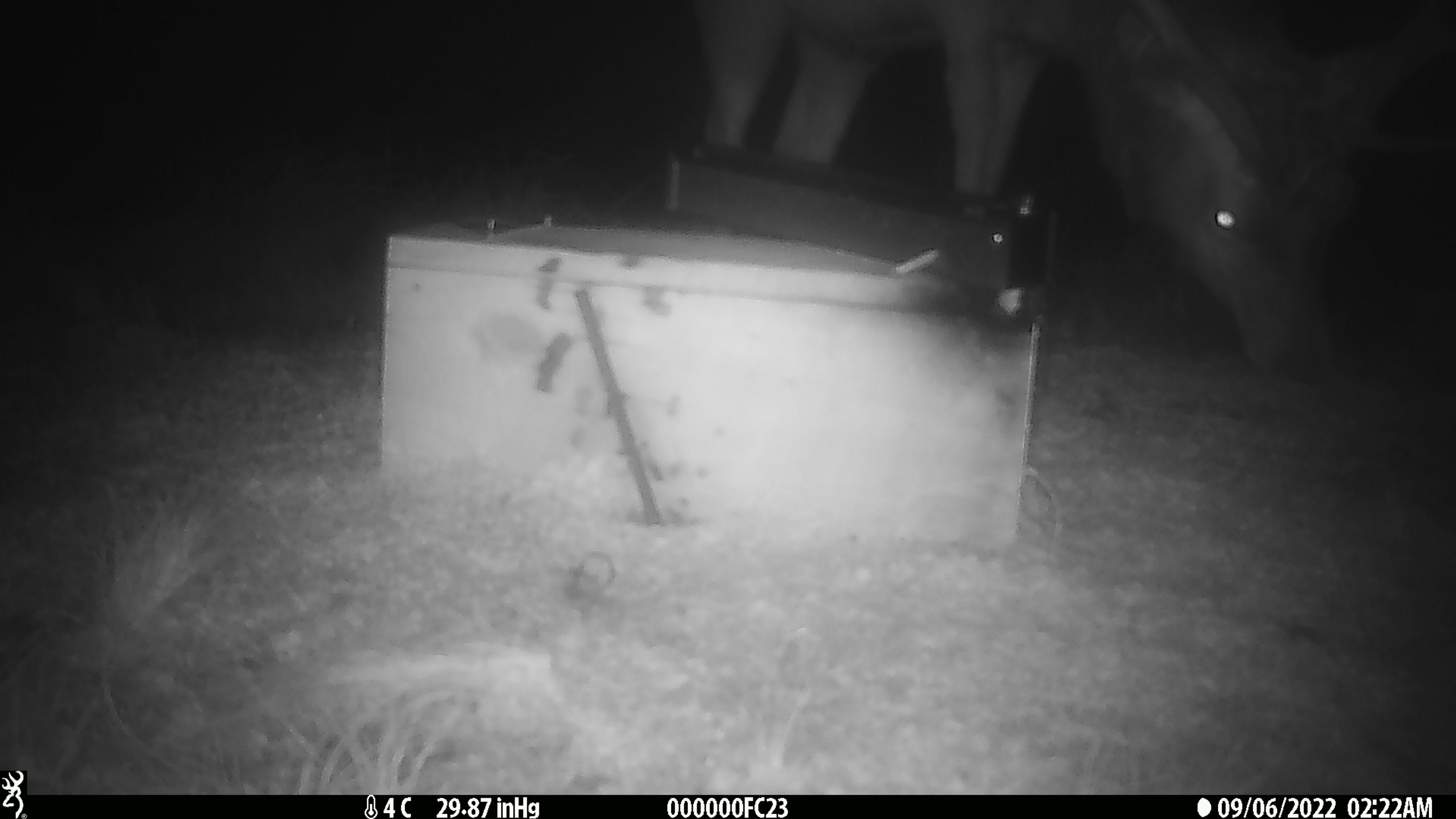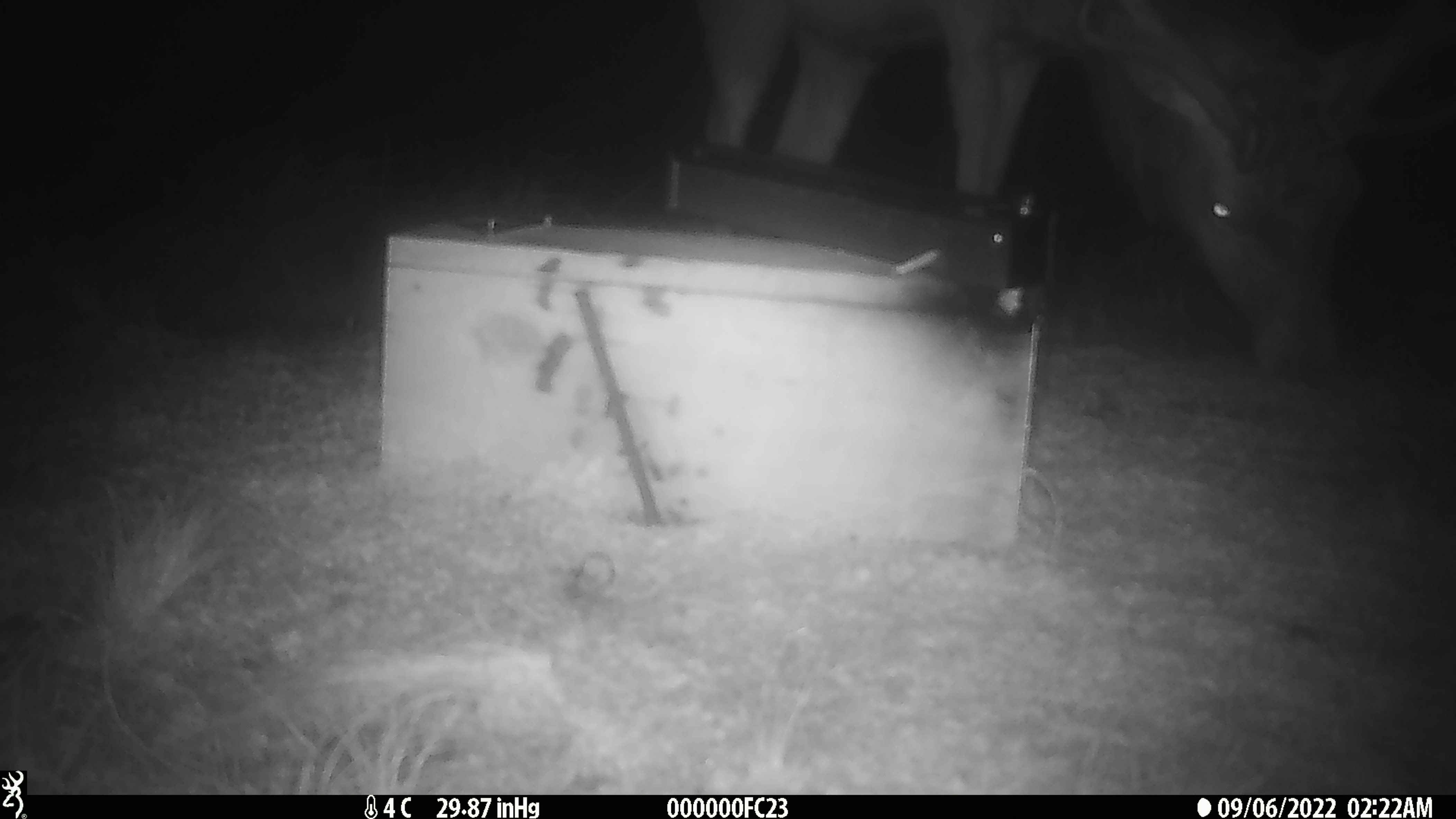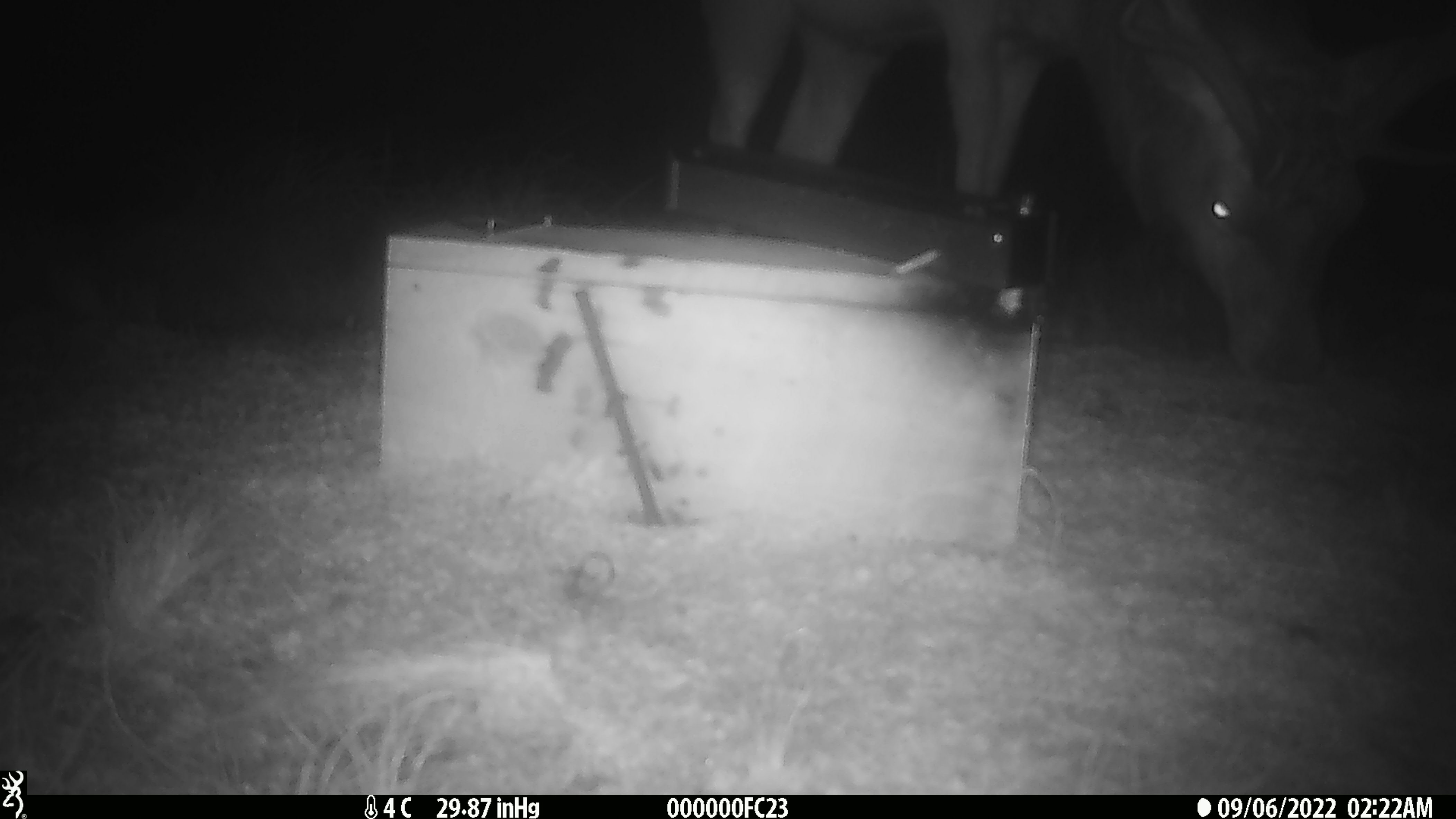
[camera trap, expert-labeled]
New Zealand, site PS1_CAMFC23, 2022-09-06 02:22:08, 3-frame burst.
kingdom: Animalia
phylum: Chordata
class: Mammalia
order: Artiodactyla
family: Cervidae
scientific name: Cervidae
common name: deer